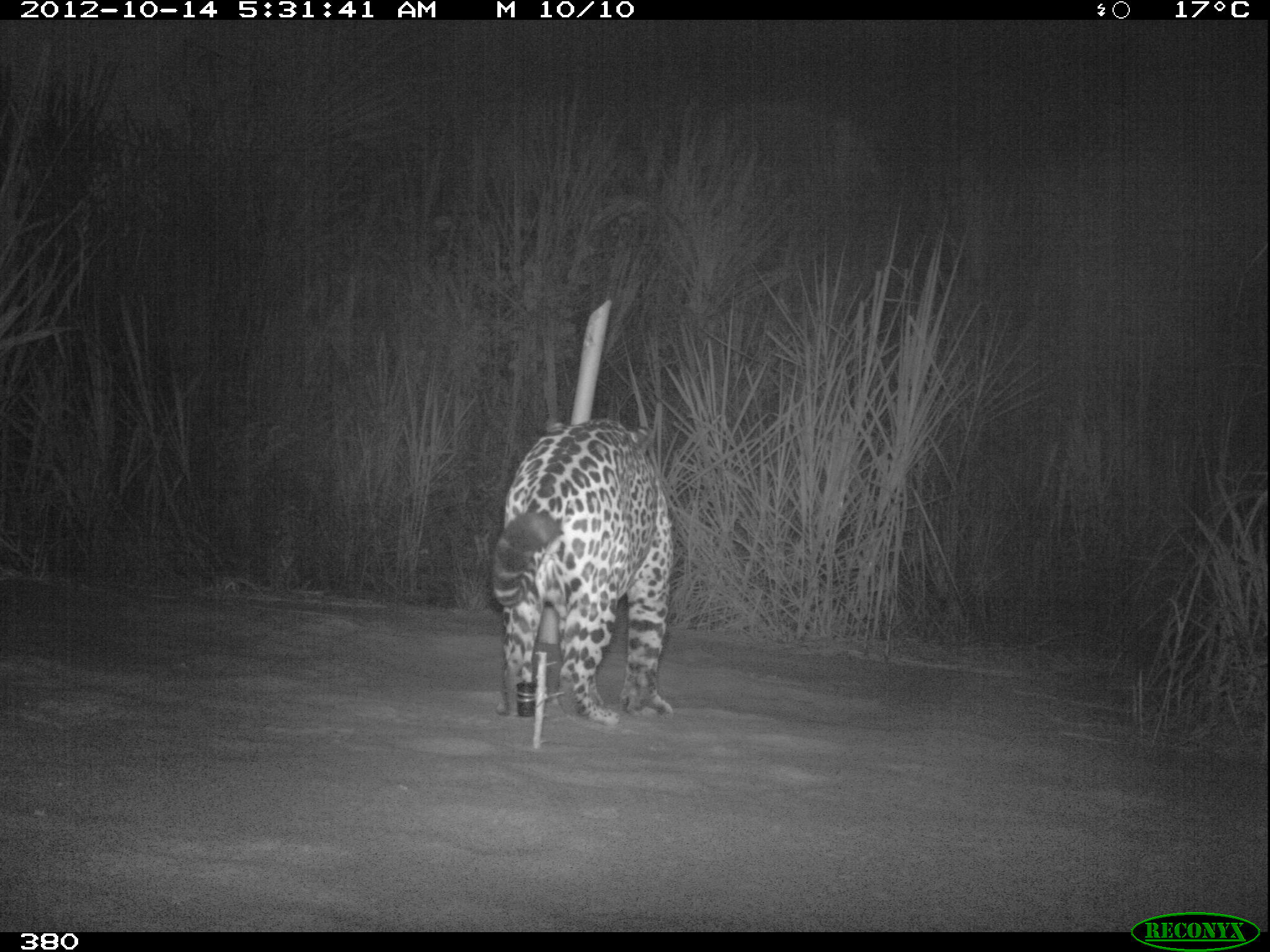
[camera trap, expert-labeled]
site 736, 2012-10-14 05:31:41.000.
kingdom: Animalia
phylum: Chordata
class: Mammalia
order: Carnivora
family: Felidae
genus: Panthera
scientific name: Panthera onca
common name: jaguar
Panthera onca (jaguar).